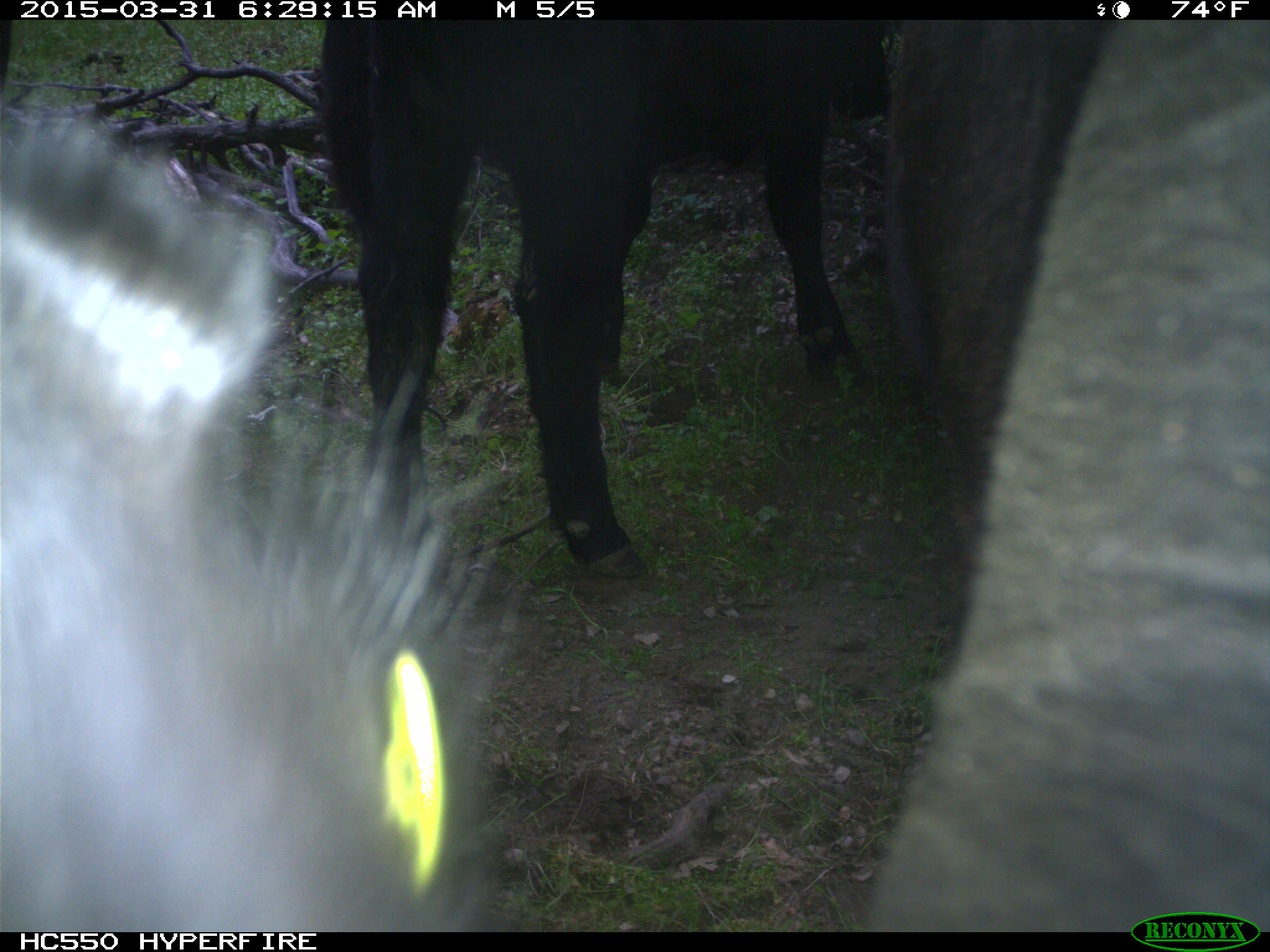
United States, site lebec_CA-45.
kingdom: Animalia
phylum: Chordata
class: Mammalia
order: Artiodactyla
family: Bovidae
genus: Bos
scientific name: Bos taurus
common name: domestic cow